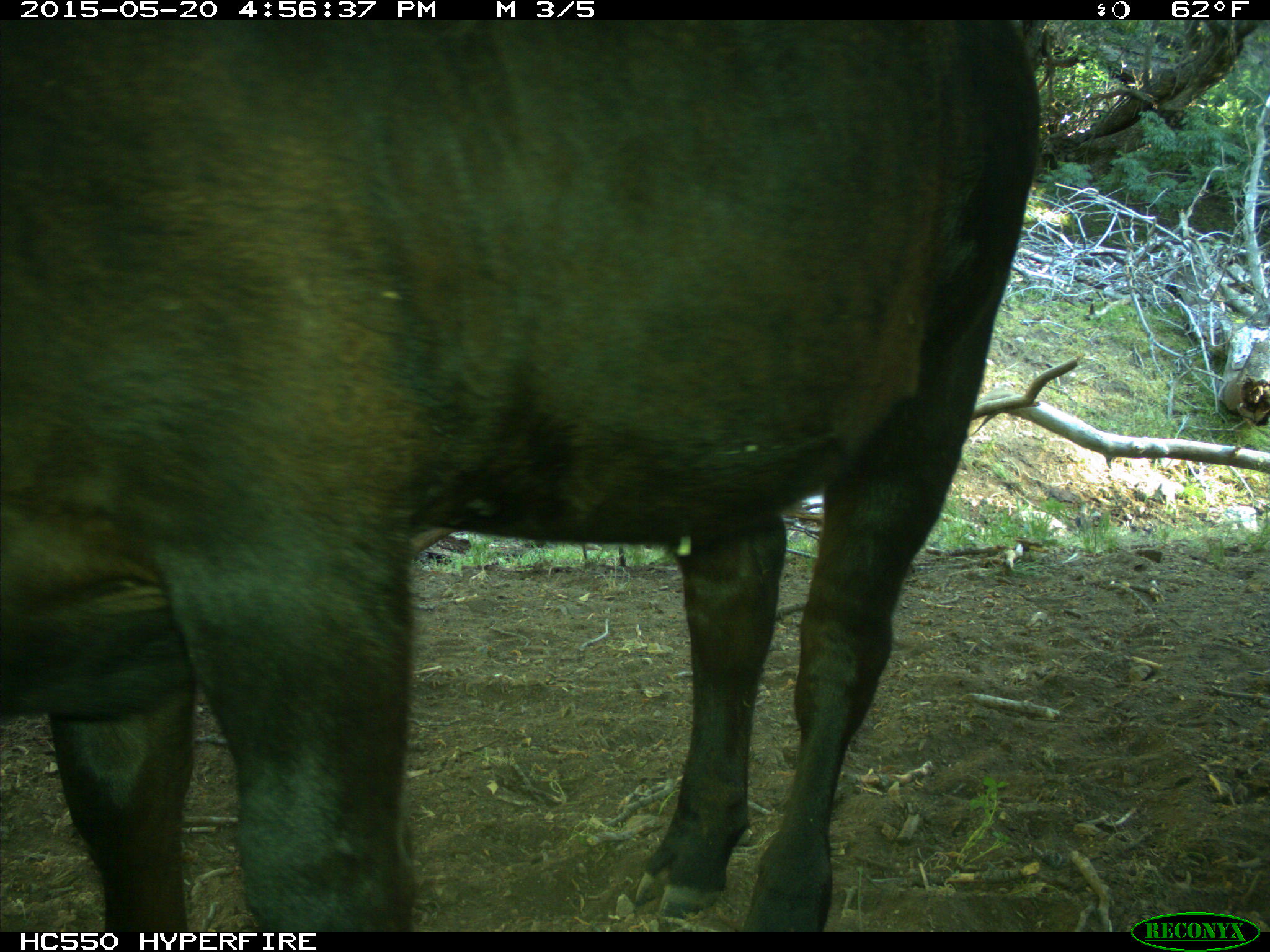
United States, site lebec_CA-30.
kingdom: Animalia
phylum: Chordata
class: Mammalia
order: Artiodactyla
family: Bovidae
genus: Bos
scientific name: Bos taurus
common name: domestic cow